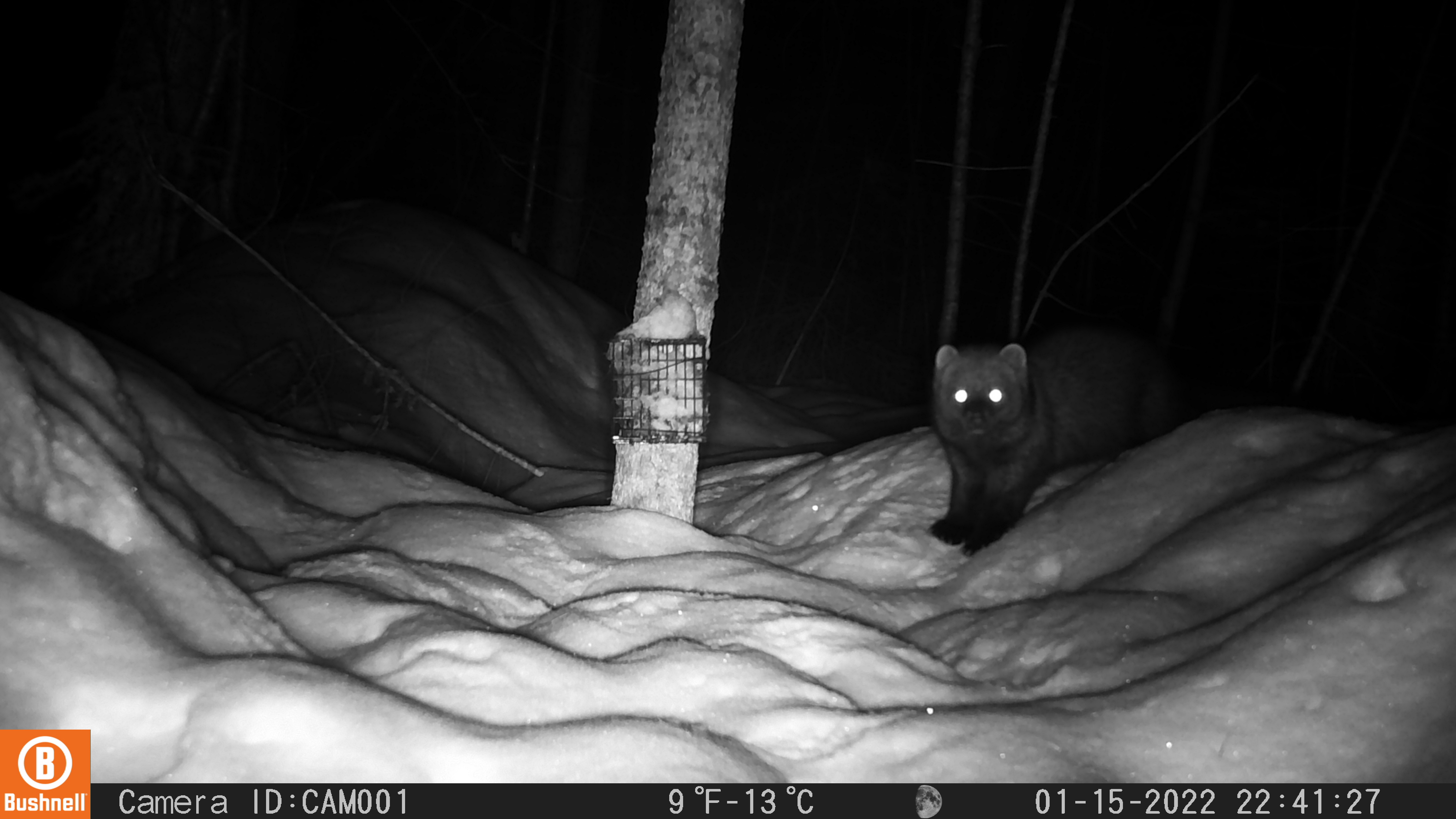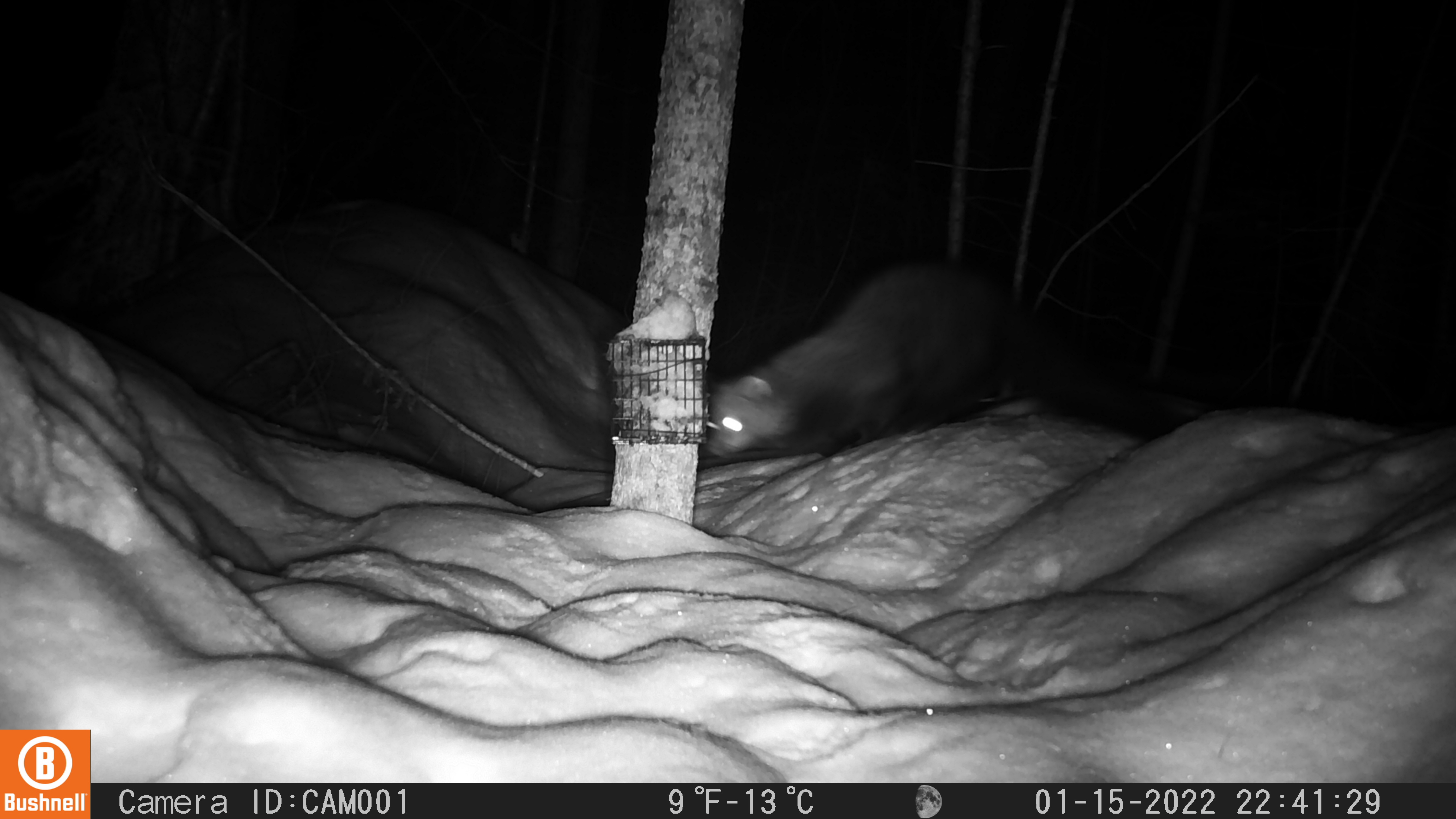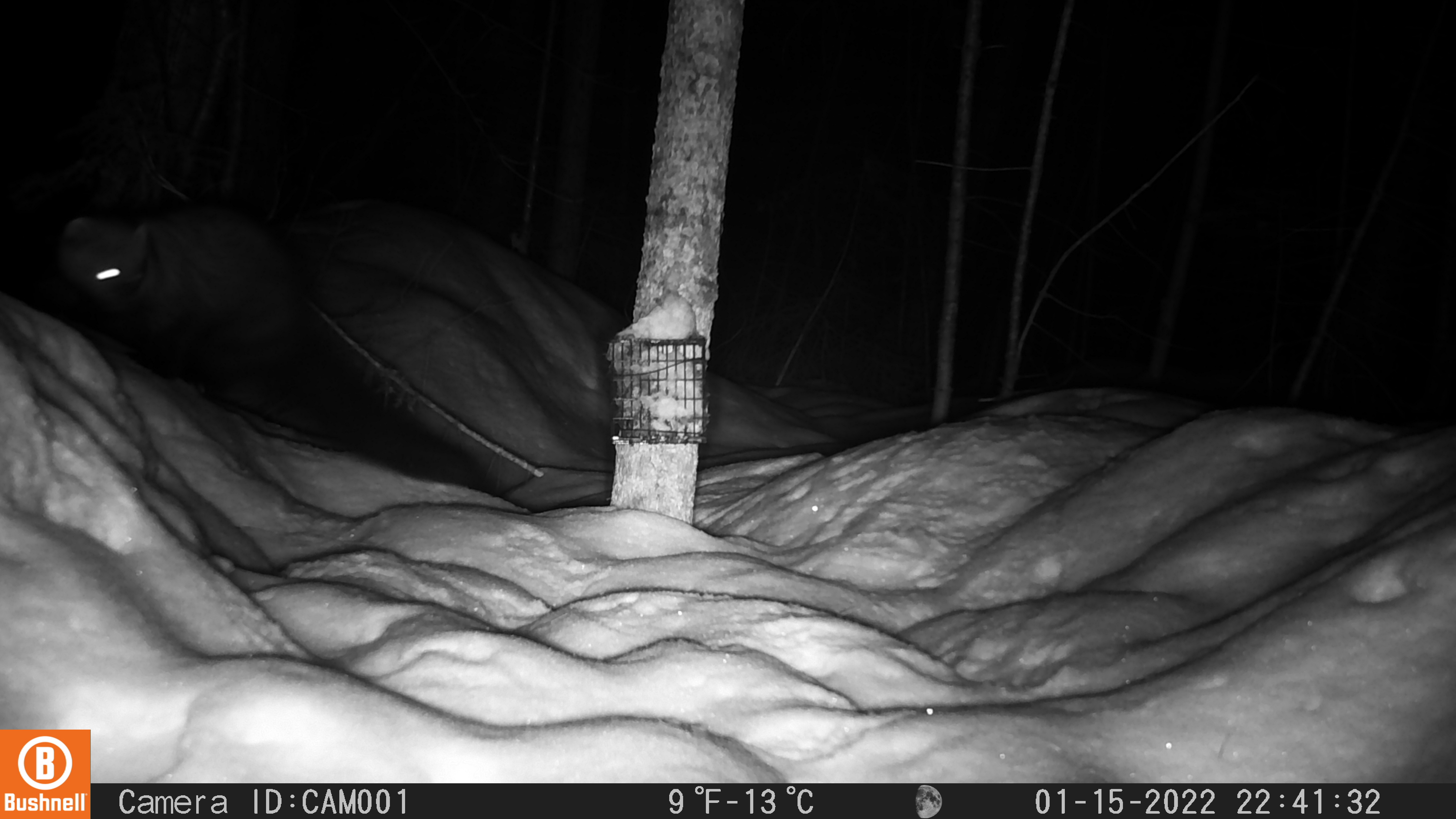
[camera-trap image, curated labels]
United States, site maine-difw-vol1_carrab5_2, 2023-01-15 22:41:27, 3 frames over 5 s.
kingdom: Animalia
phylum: Chordata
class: Mammalia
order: Carnivora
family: Mustelidae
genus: Pekania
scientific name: Pekania pennanti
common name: fisher